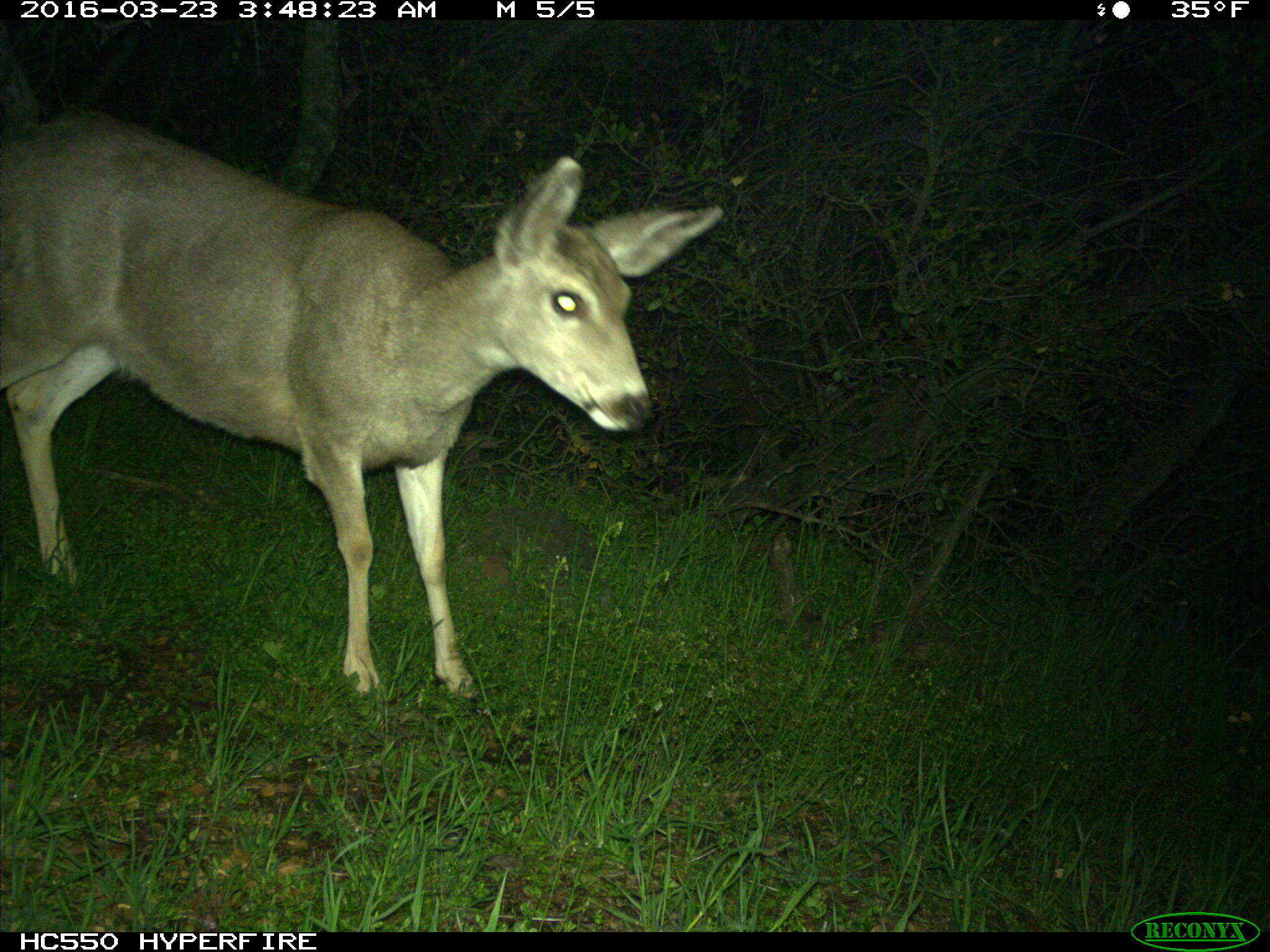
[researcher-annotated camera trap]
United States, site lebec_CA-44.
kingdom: Animalia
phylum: Chordata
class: Mammalia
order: Artiodactyla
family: Cervidae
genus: Odocoileus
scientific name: Odocoileus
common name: deer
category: unidentified deer